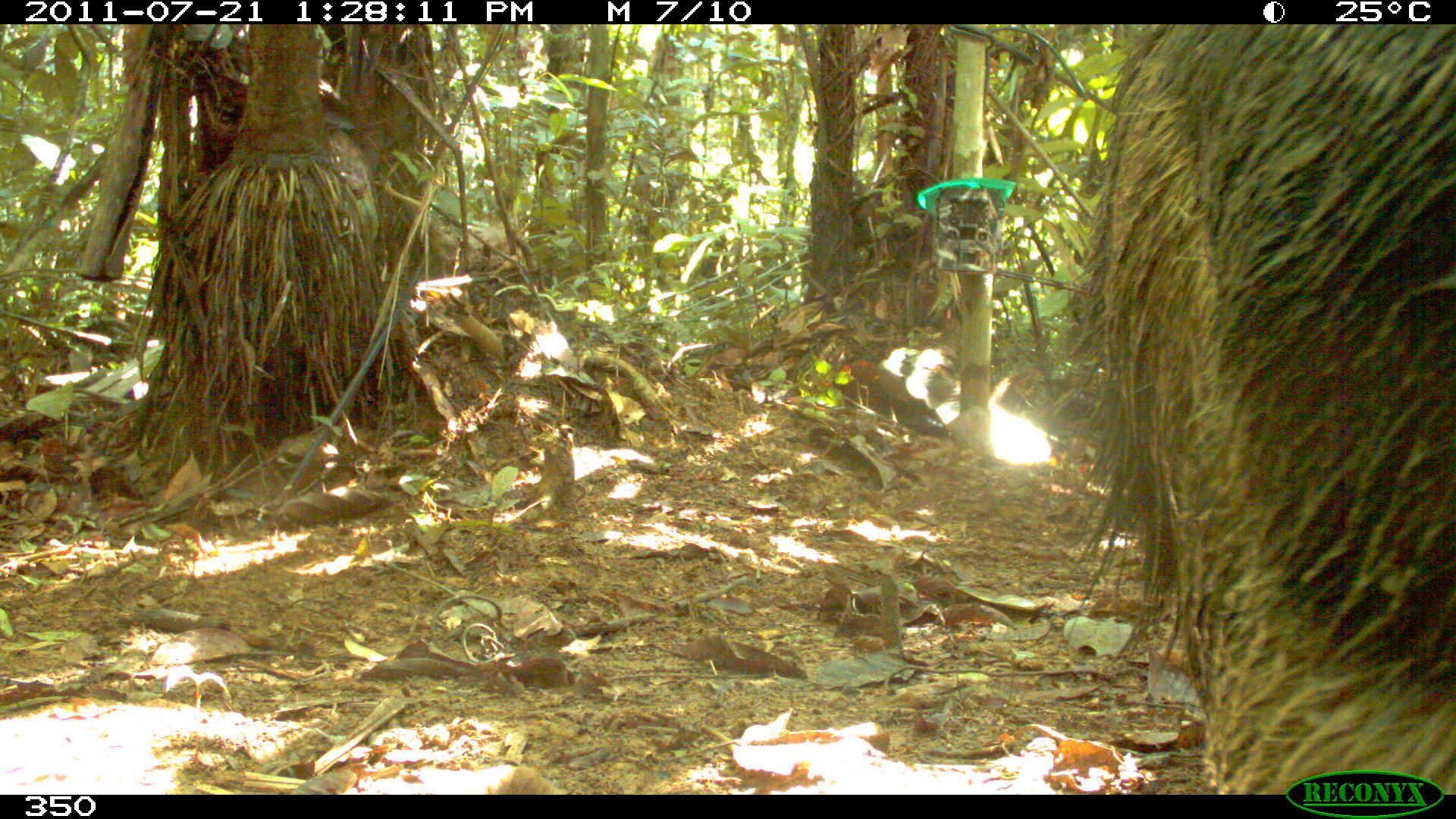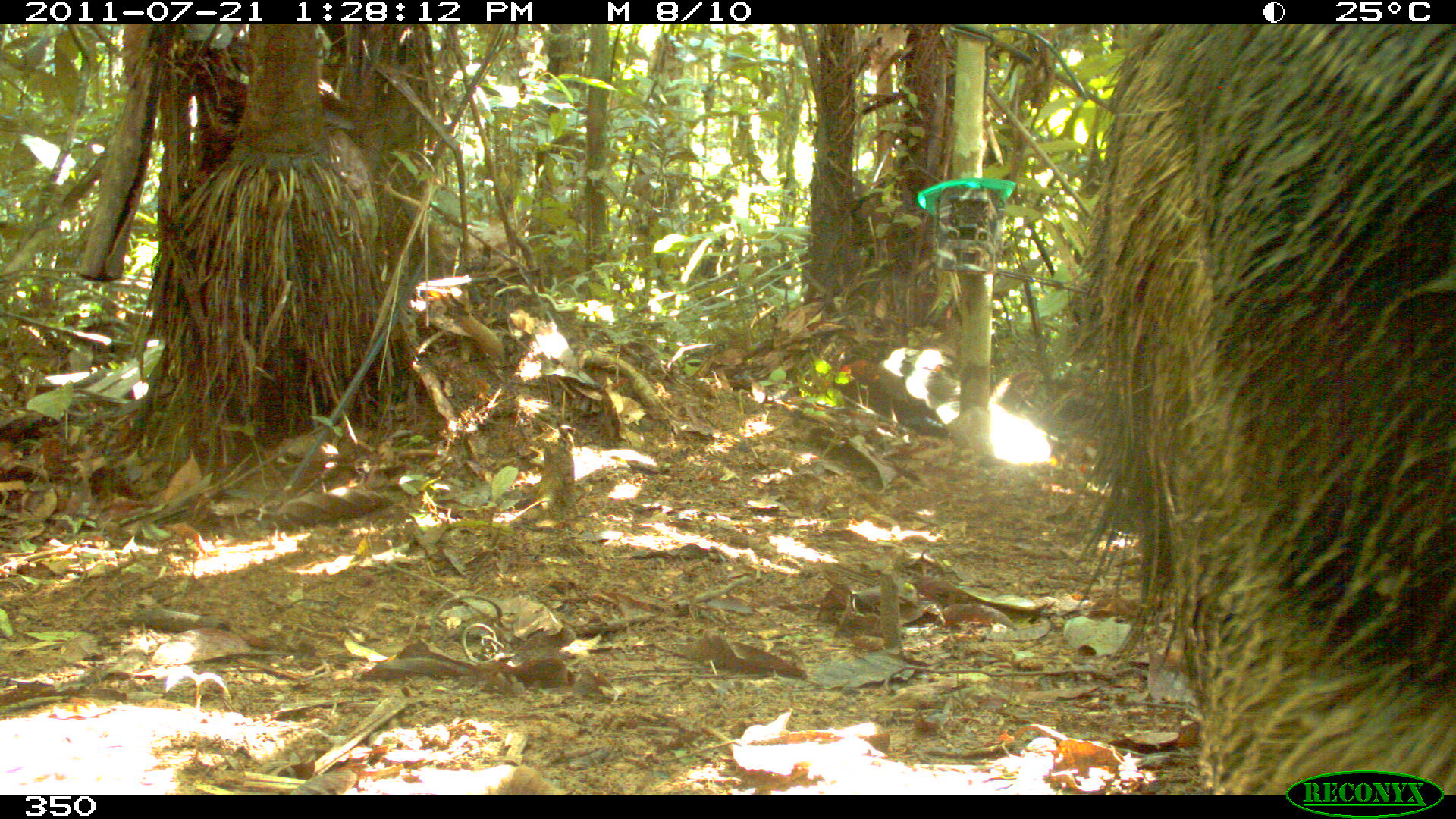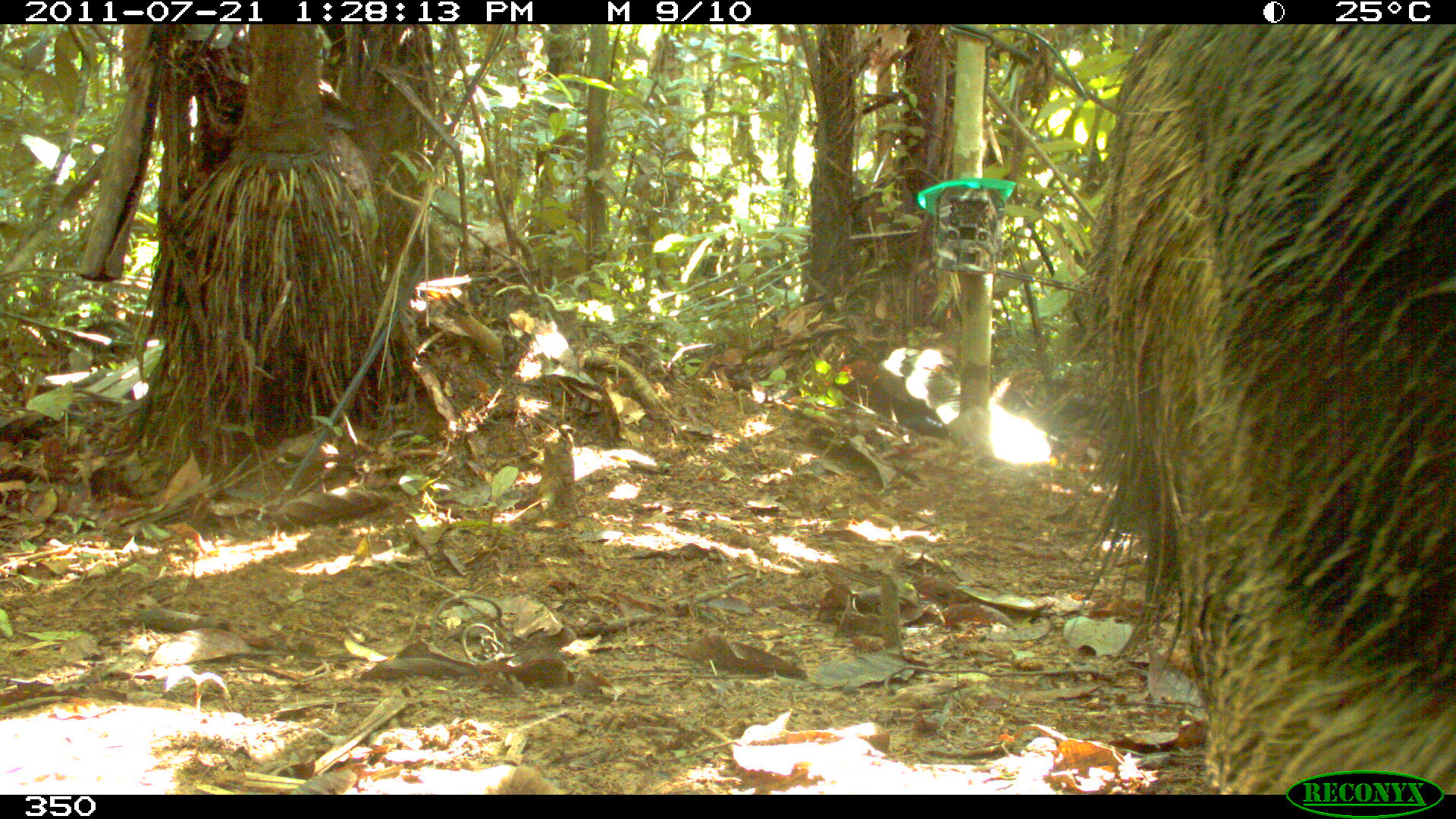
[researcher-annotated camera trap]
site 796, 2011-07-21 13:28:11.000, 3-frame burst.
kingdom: Animalia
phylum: Chordata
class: Mammalia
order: Pilosa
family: Myrmecophagidae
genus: Myrmecophaga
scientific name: Myrmecophaga tridactyla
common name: giant anteater